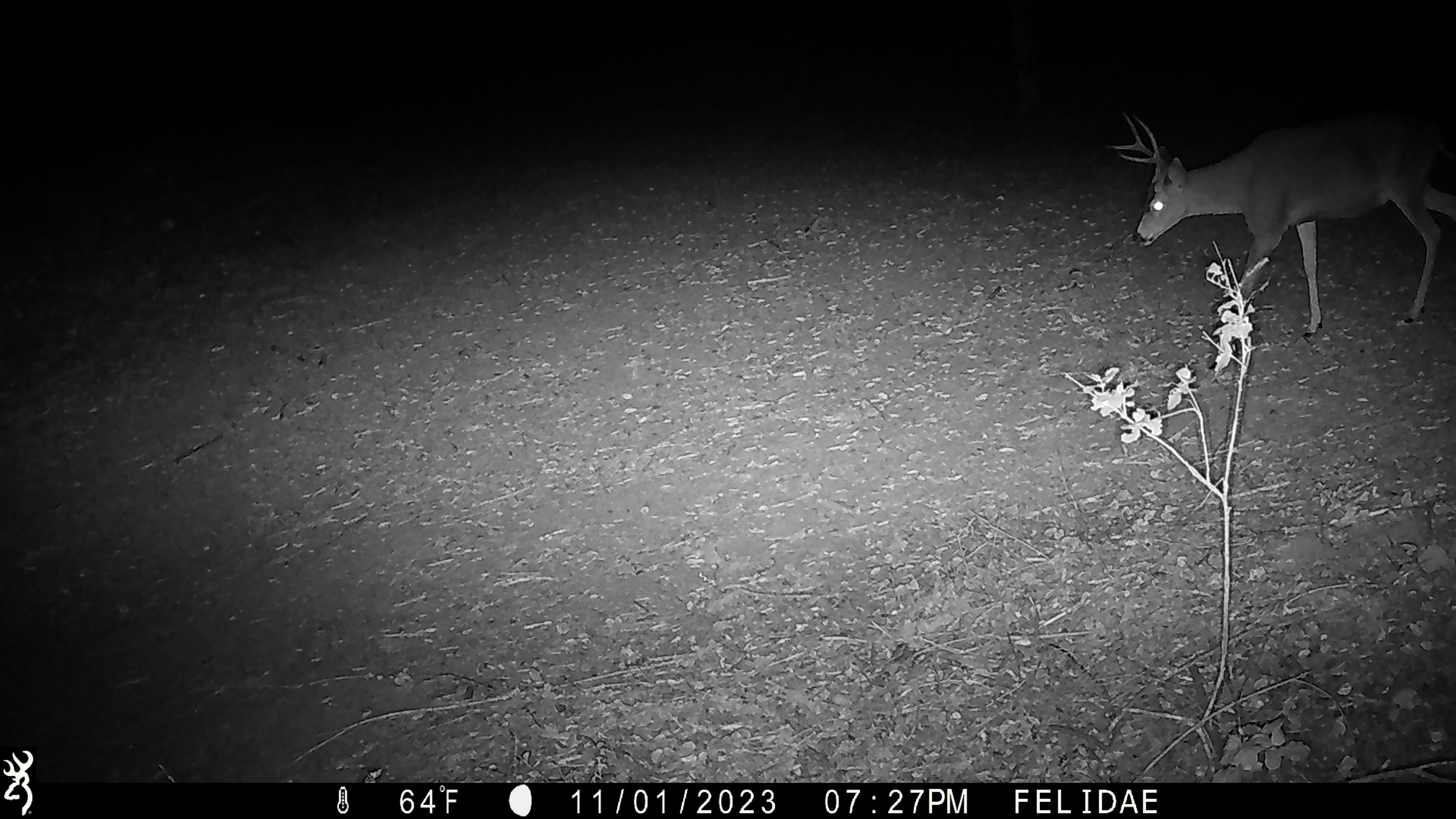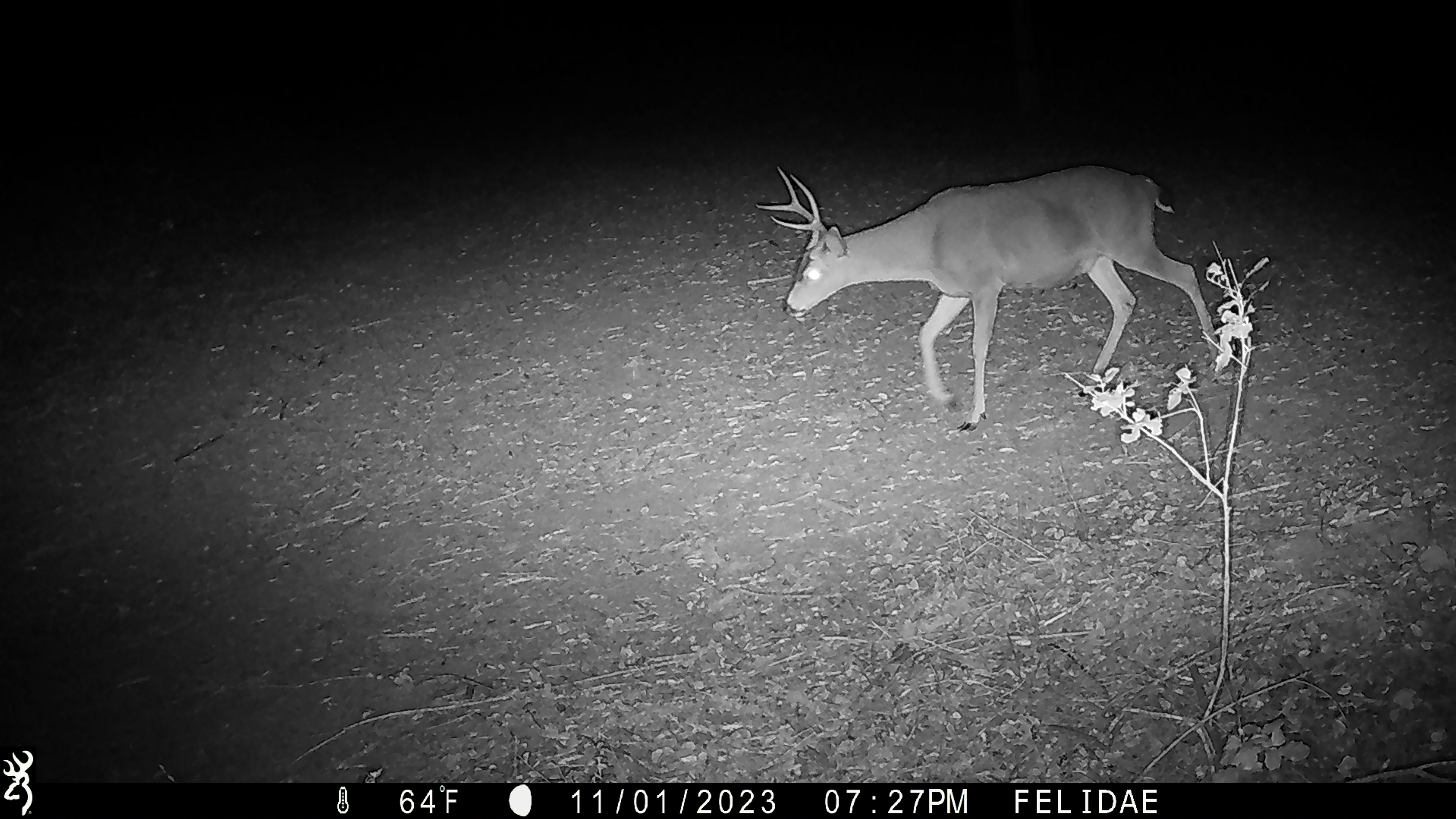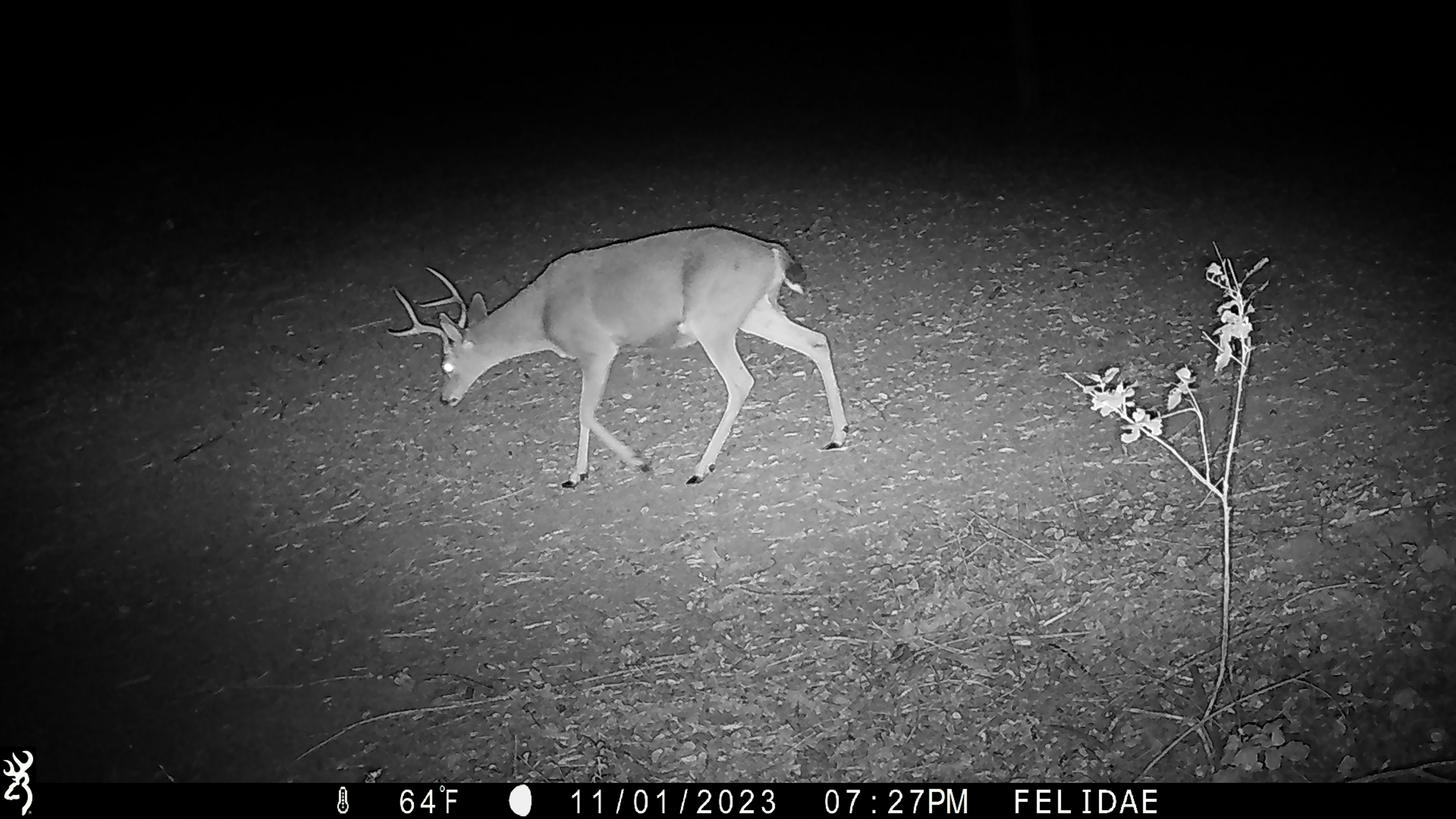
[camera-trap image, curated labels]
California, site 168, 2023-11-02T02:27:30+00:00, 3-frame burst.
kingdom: Animalia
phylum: Chordata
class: Mammalia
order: Artiodactyla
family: Cervidae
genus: Odocoileus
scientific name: Odocoileus hemionus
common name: mule deer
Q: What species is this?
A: Mule deer (Odocoileus hemionus).